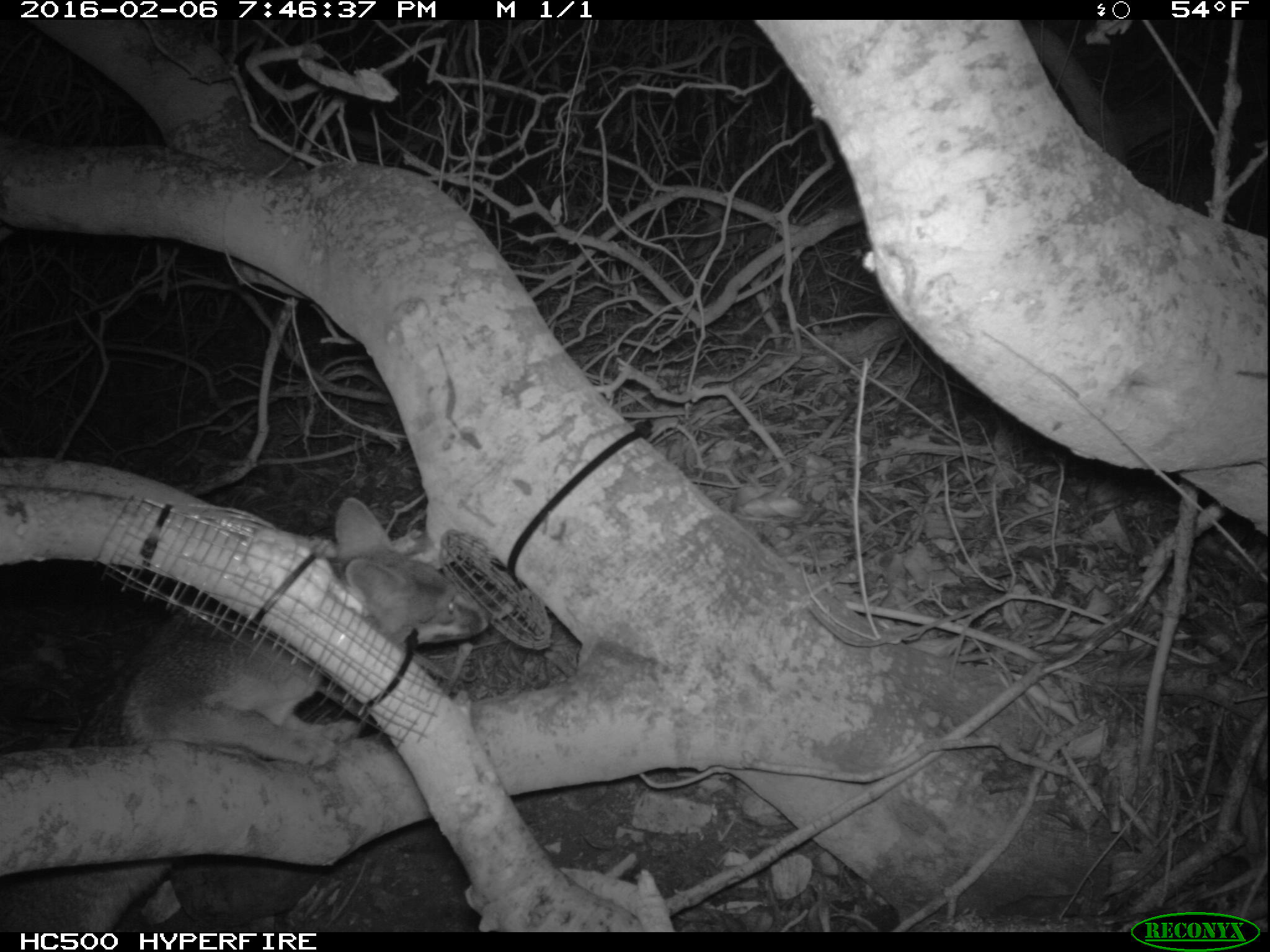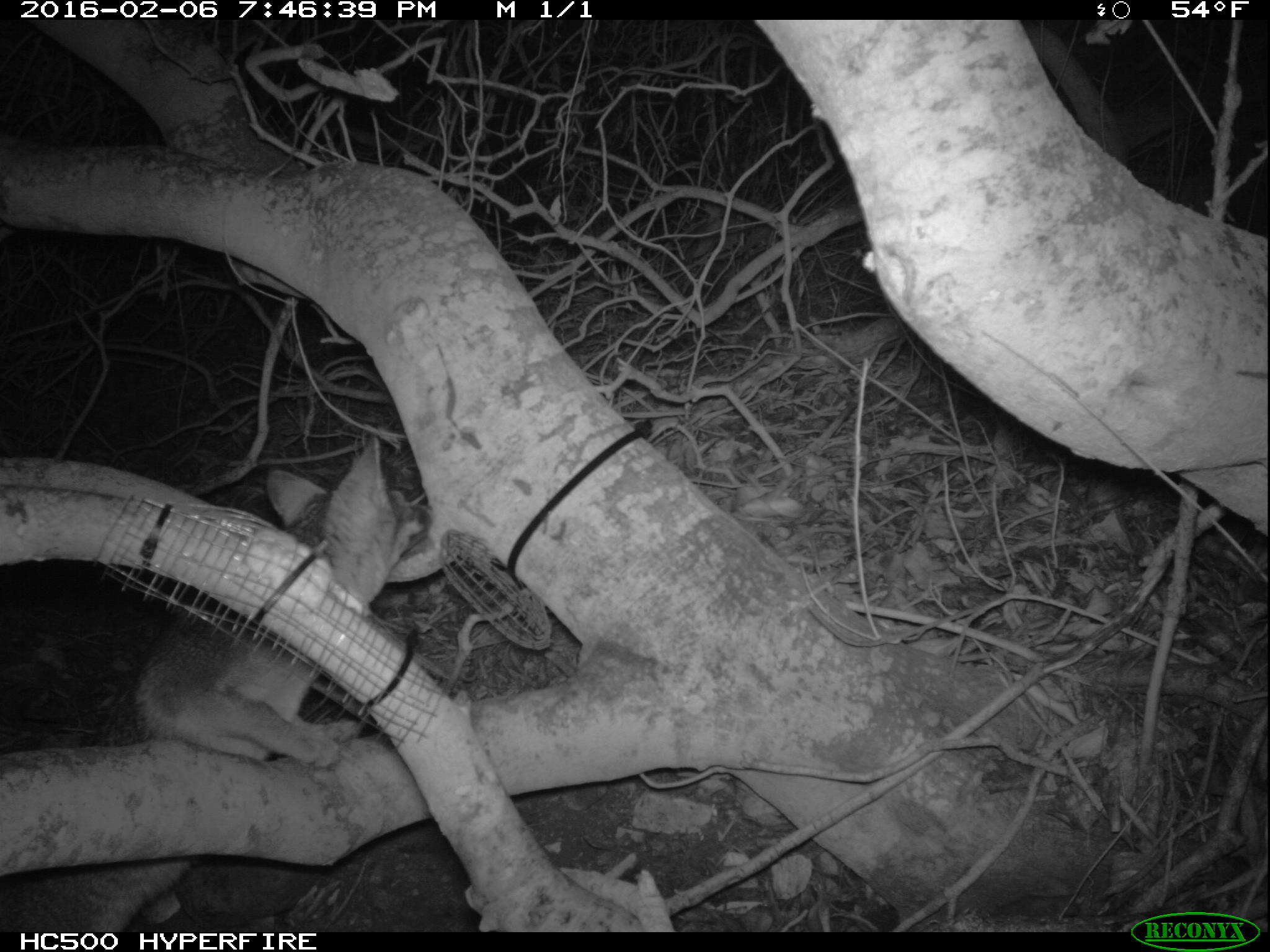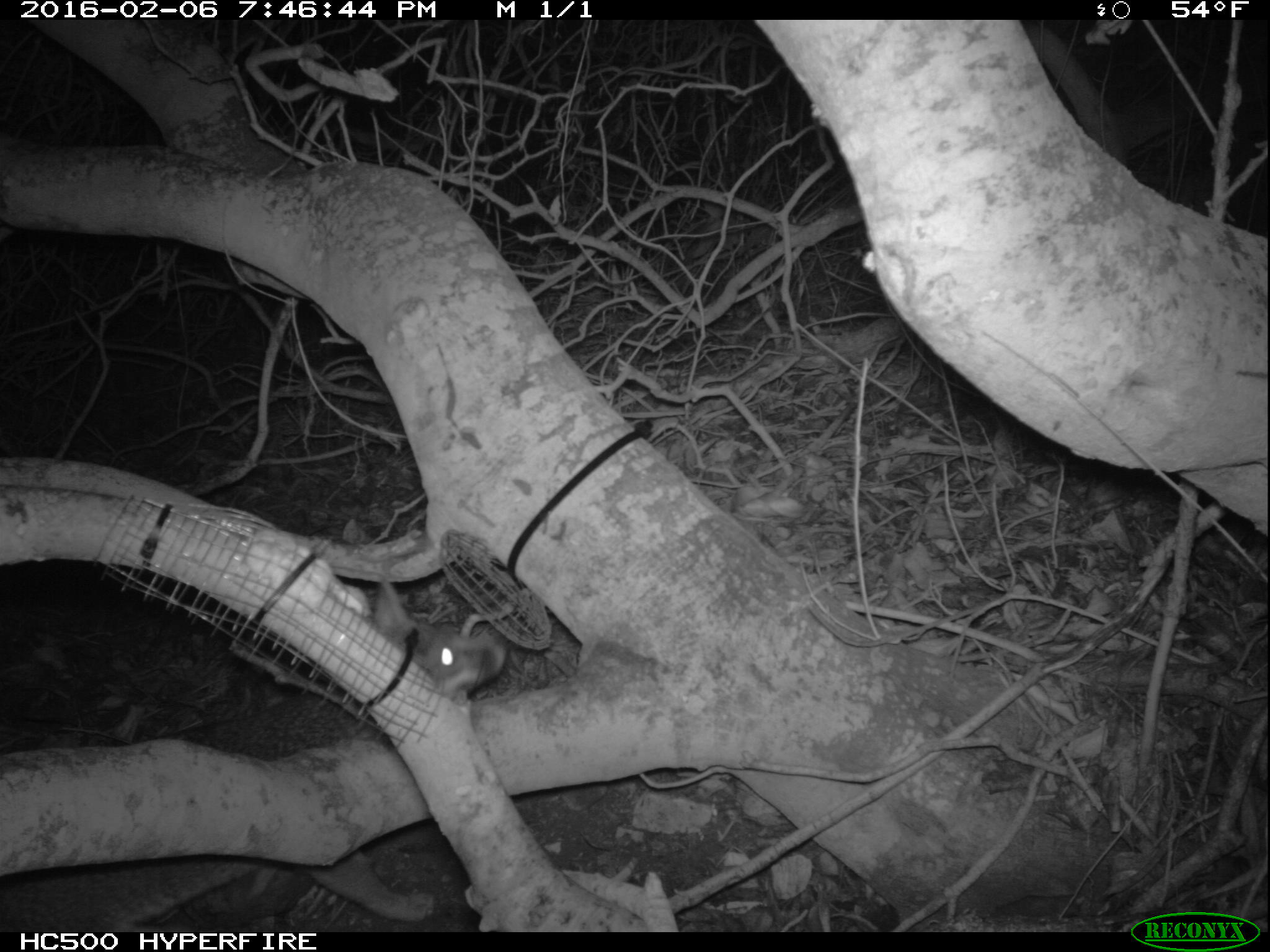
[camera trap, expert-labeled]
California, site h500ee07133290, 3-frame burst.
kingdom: Animalia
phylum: Chordata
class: Mammalia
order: Carnivora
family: Canidae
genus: Urocyon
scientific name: Urocyon littoralis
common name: island fox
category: fox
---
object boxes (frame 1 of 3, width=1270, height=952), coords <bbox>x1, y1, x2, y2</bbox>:
fox: <bbox>0, 497, 491, 933</bbox>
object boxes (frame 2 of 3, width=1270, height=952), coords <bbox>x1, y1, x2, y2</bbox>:
fox: <bbox>0, 433, 434, 929</bbox>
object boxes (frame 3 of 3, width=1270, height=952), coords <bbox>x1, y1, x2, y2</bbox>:
fox: <bbox>0, 579, 507, 932</bbox>